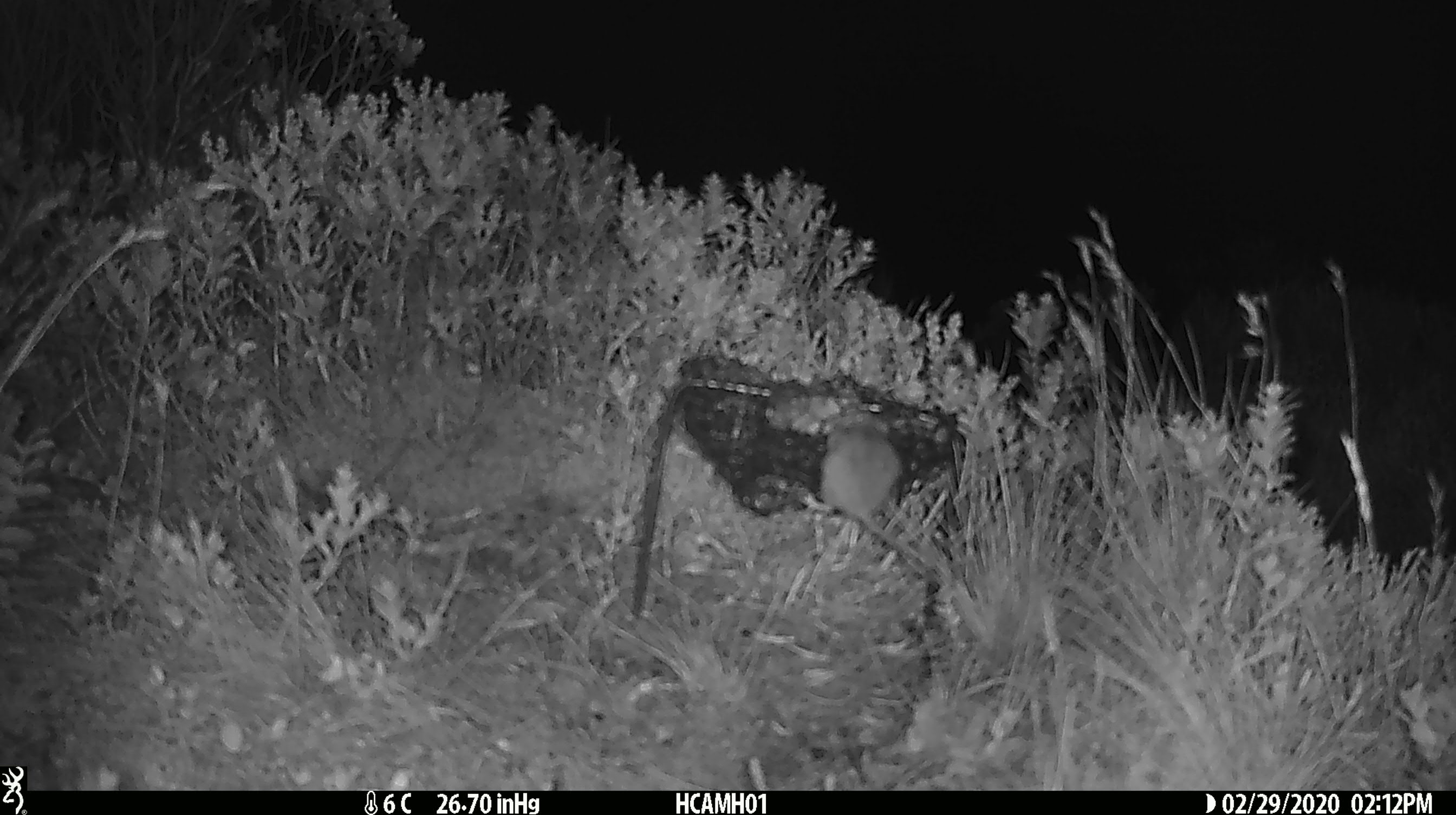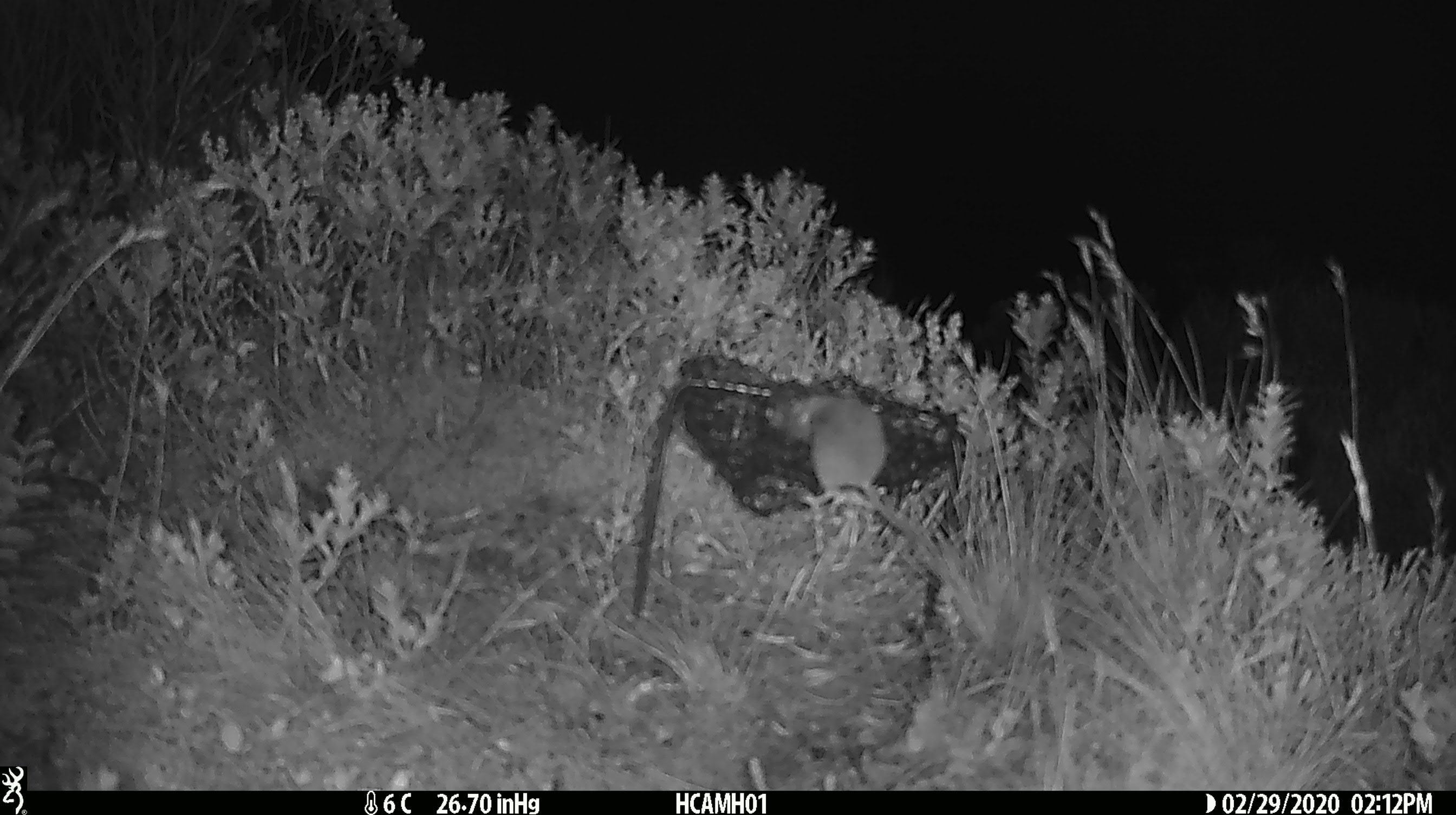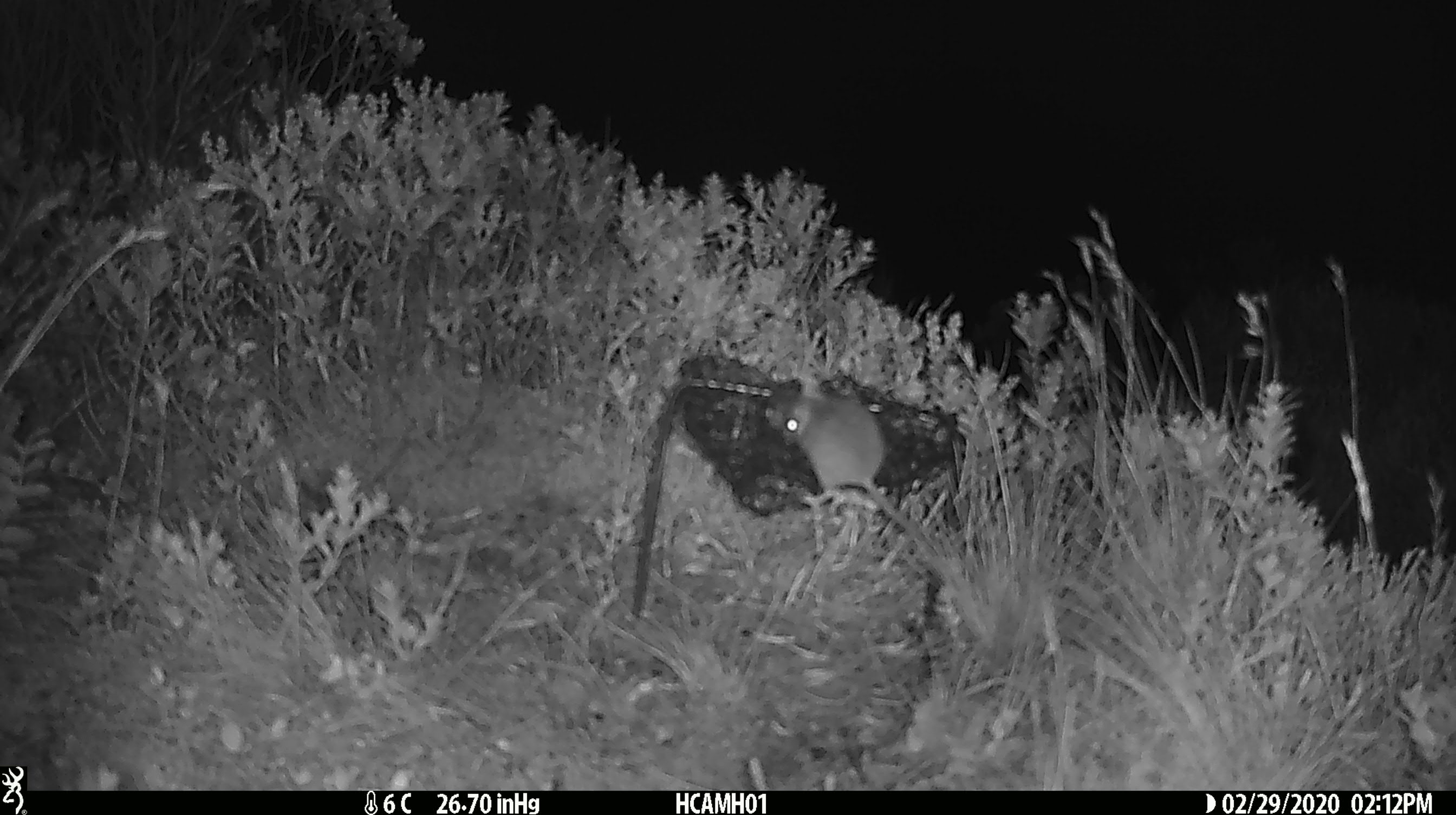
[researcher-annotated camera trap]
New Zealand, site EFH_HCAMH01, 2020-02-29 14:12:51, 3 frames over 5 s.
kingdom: Animalia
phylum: Chordata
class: Mammalia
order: Rodentia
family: Muridae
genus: Mus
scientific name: Mus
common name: mouse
Mouse (Mus).